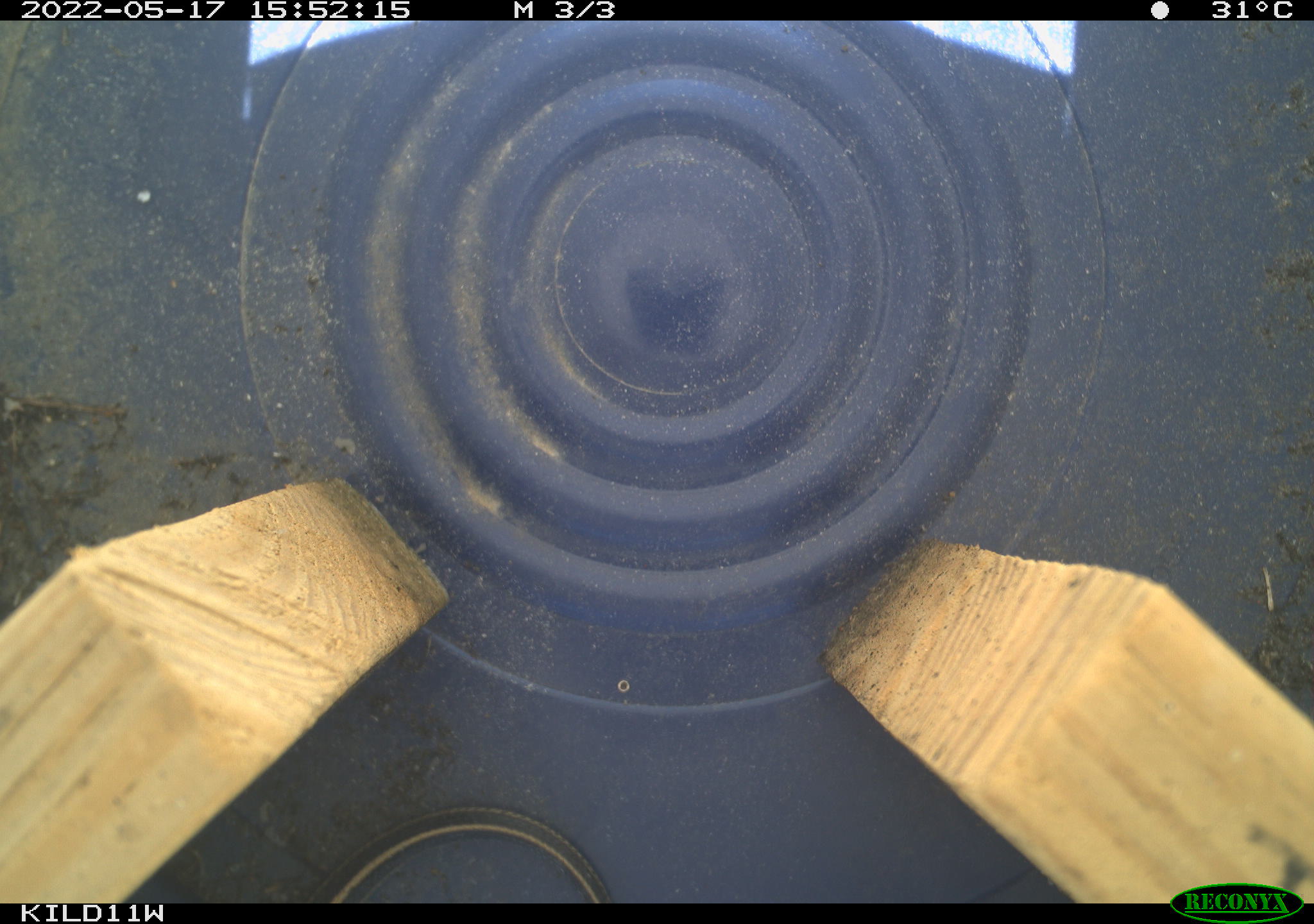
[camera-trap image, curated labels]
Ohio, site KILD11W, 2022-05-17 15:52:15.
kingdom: Animalia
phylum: Chordata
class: Reptilia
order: Squamata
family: Colubridae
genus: Thamnophis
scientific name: Thamnophis radix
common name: plains gartersnake